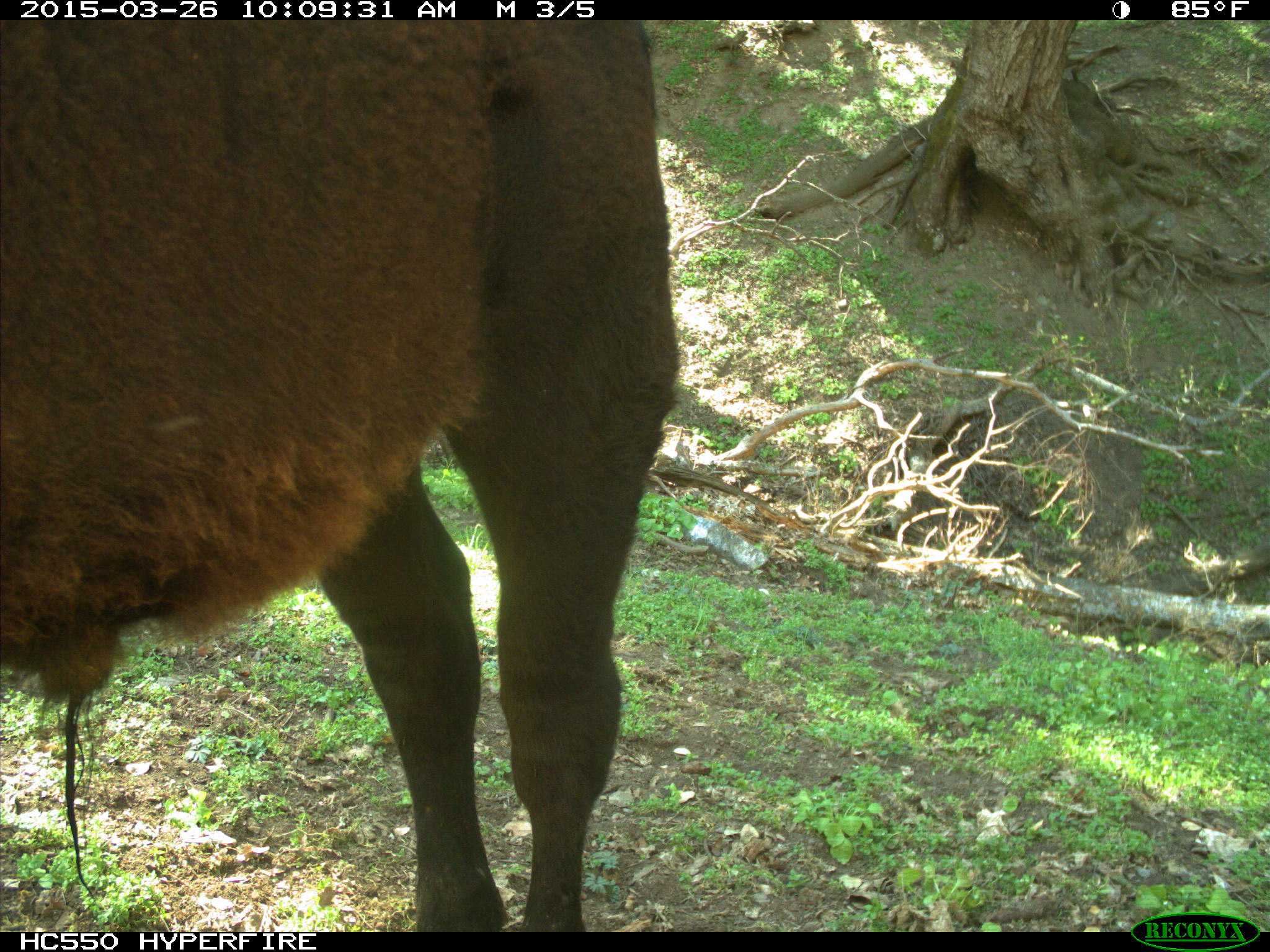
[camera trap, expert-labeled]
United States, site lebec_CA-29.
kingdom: Animalia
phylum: Chordata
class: Mammalia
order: Artiodactyla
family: Bovidae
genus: Bos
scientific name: Bos taurus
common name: domestic cow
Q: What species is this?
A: Bos taurus (domestic cow).